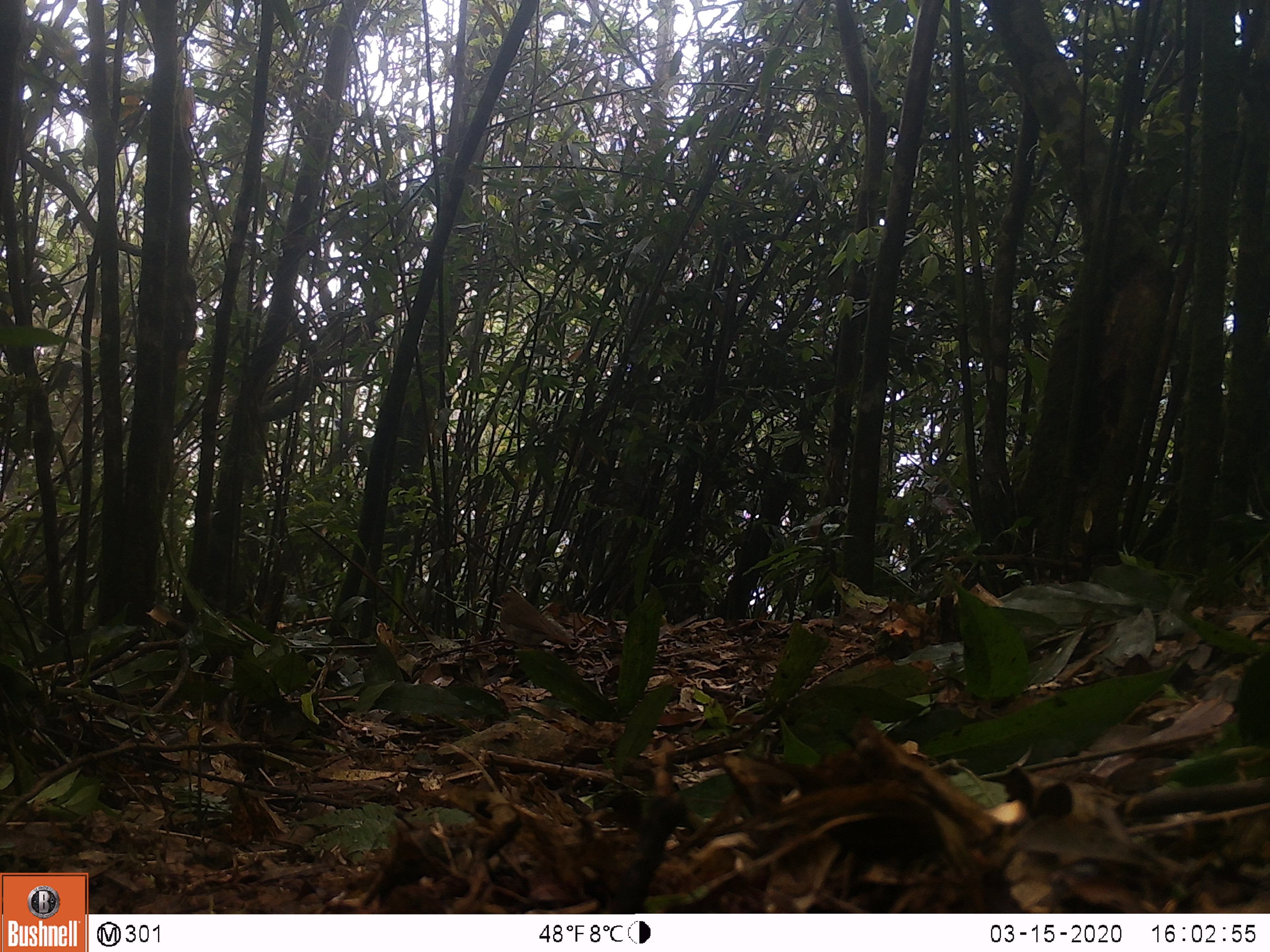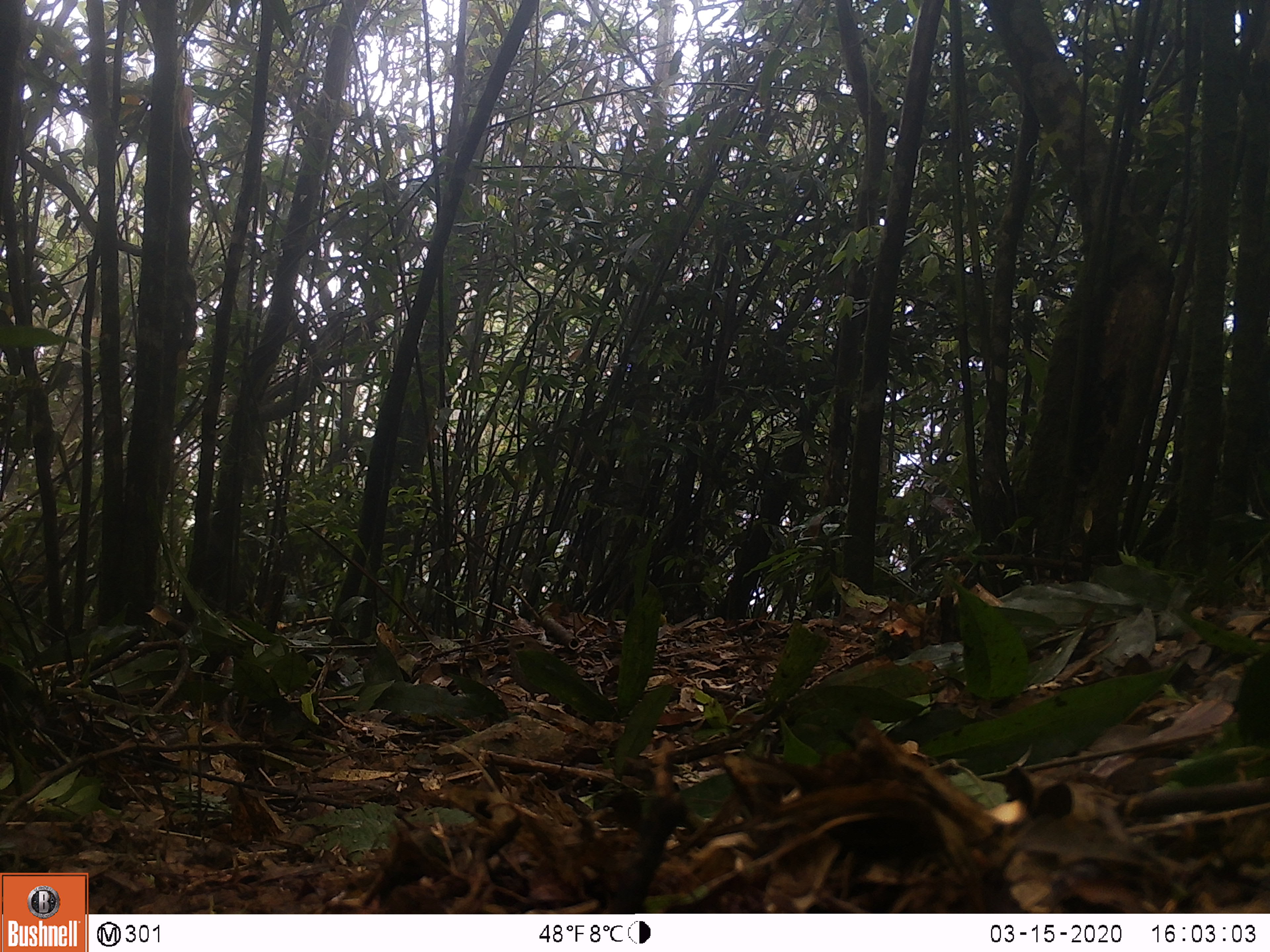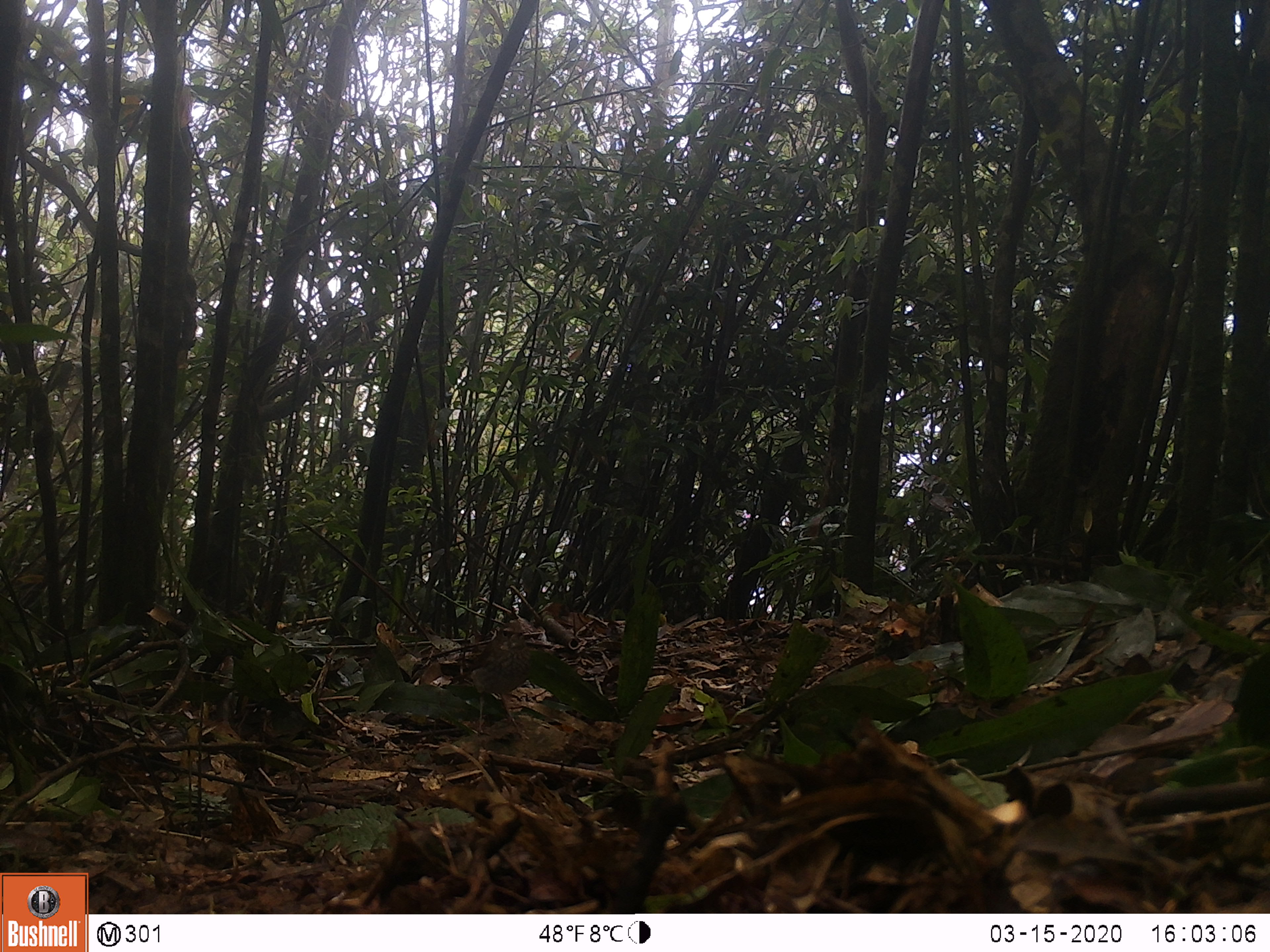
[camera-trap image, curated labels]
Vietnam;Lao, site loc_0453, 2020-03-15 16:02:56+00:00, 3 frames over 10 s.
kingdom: Animalia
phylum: Chordata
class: Aves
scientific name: Aves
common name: bird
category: unidentified bird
Unidentified bird (bird) (Aves). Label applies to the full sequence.